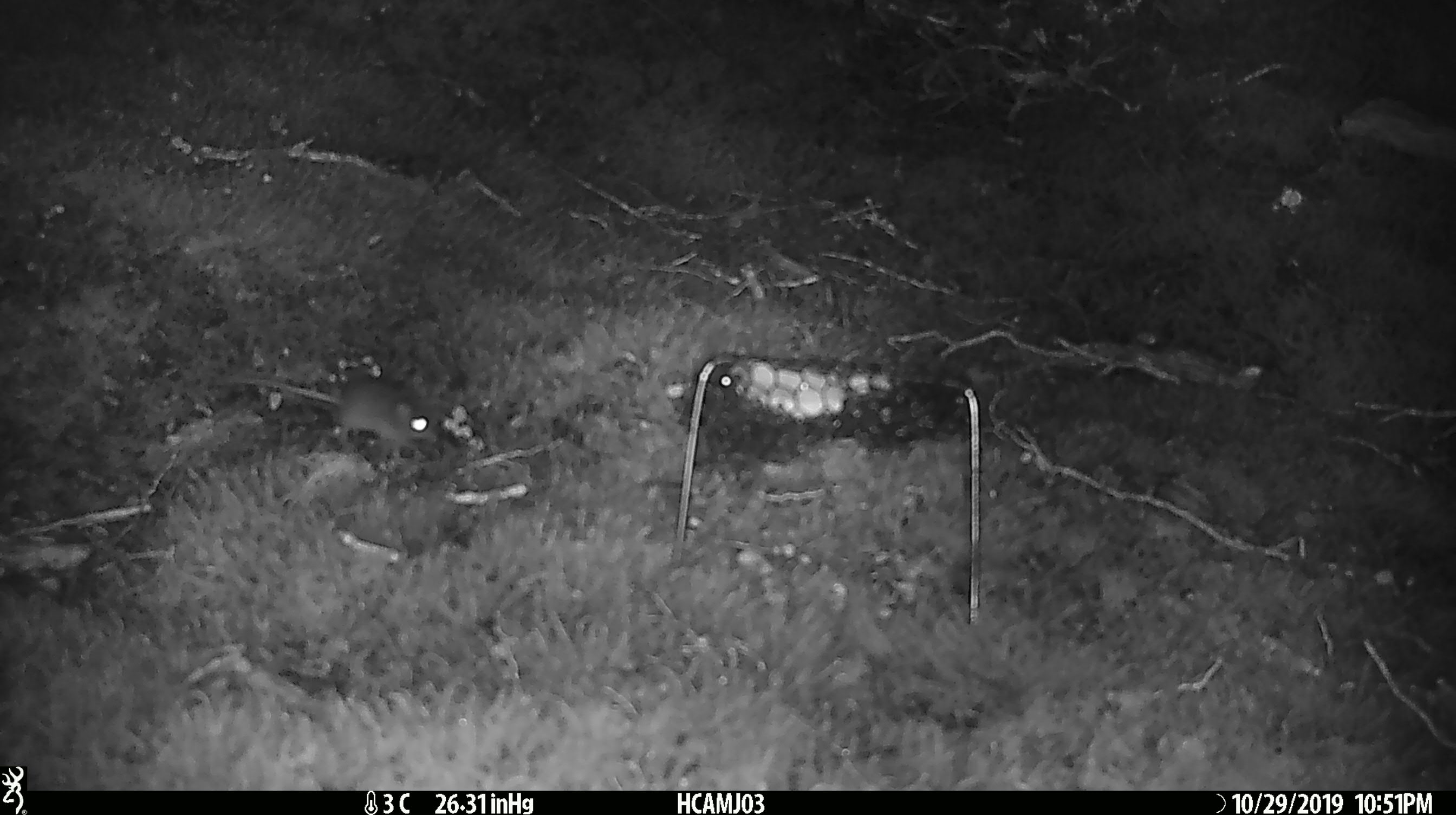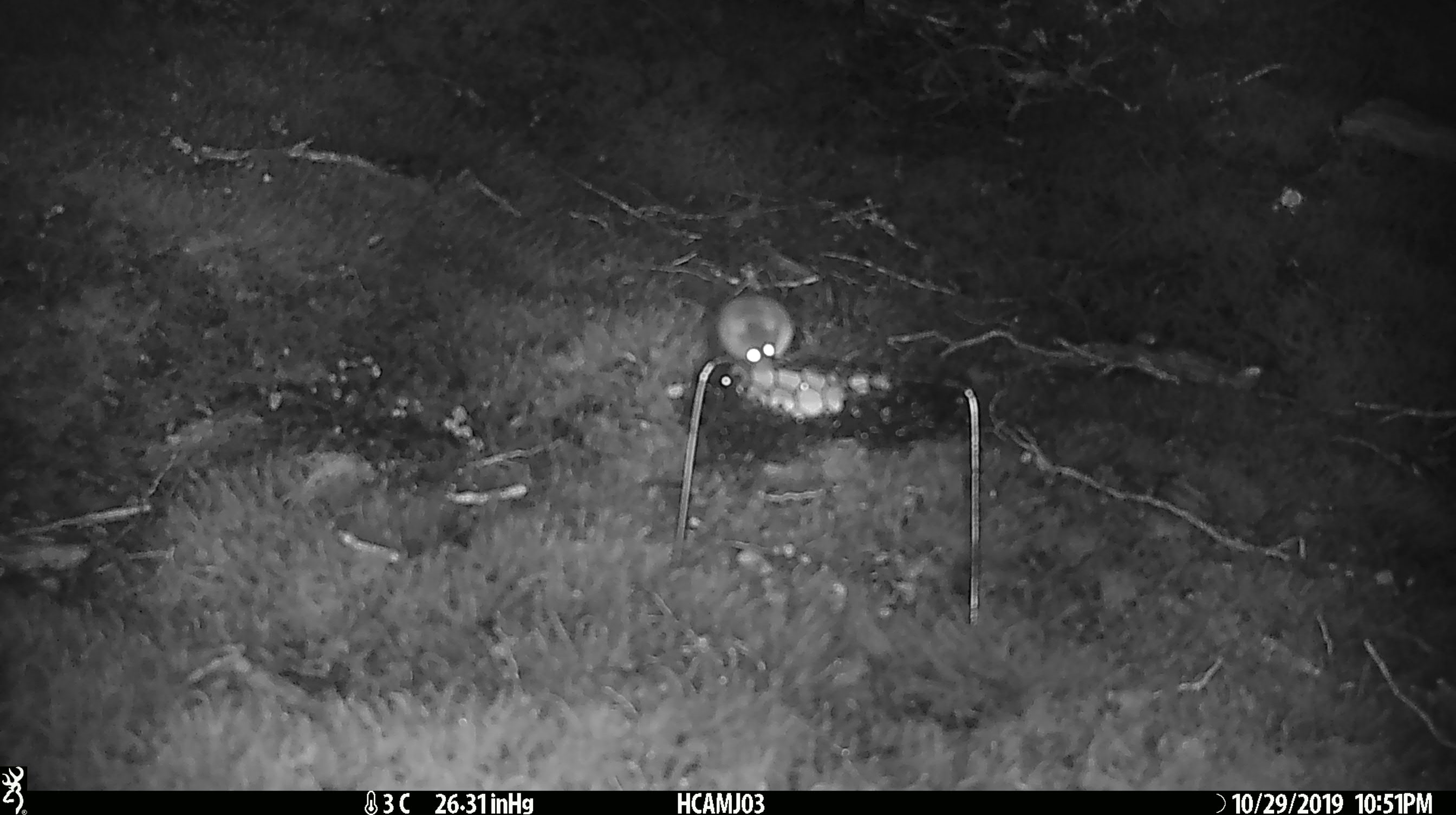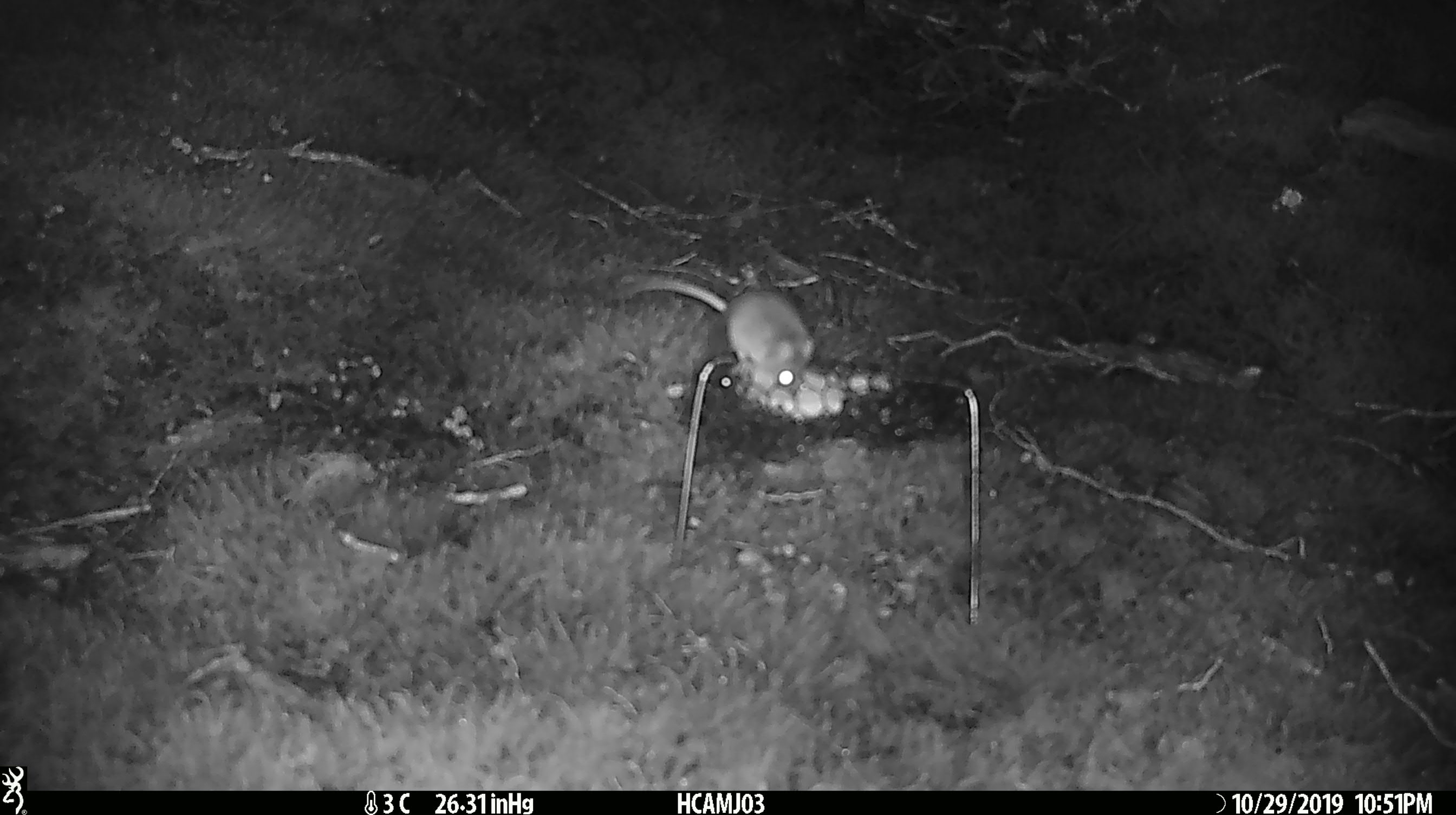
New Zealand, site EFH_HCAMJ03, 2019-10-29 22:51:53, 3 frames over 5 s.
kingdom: Animalia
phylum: Chordata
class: Mammalia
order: Rodentia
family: Muridae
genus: Mus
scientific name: Mus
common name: mouse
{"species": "mouse (Mus)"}